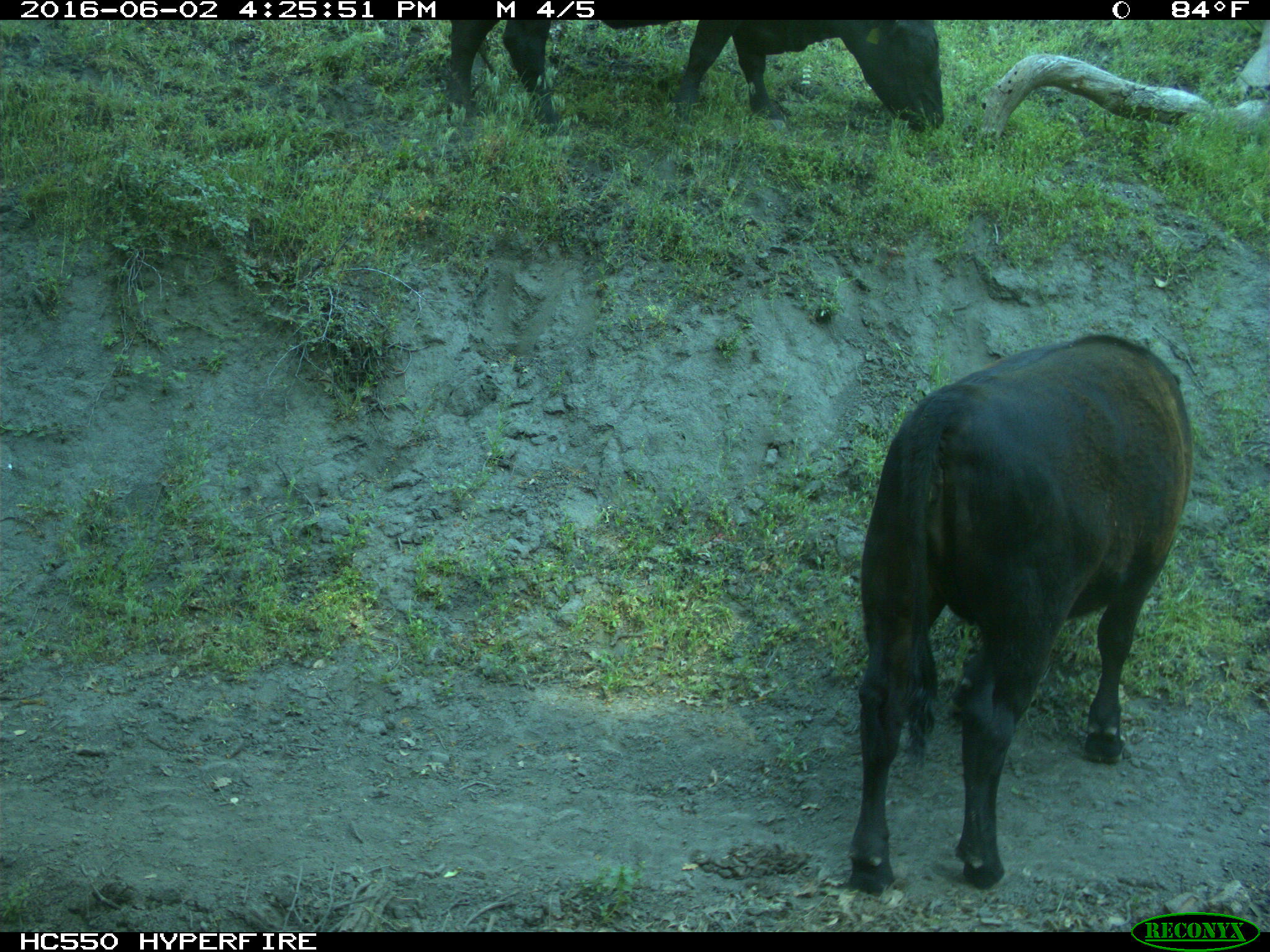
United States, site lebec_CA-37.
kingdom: Animalia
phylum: Chordata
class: Mammalia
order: Artiodactyla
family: Bovidae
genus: Bos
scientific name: Bos taurus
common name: domestic cow